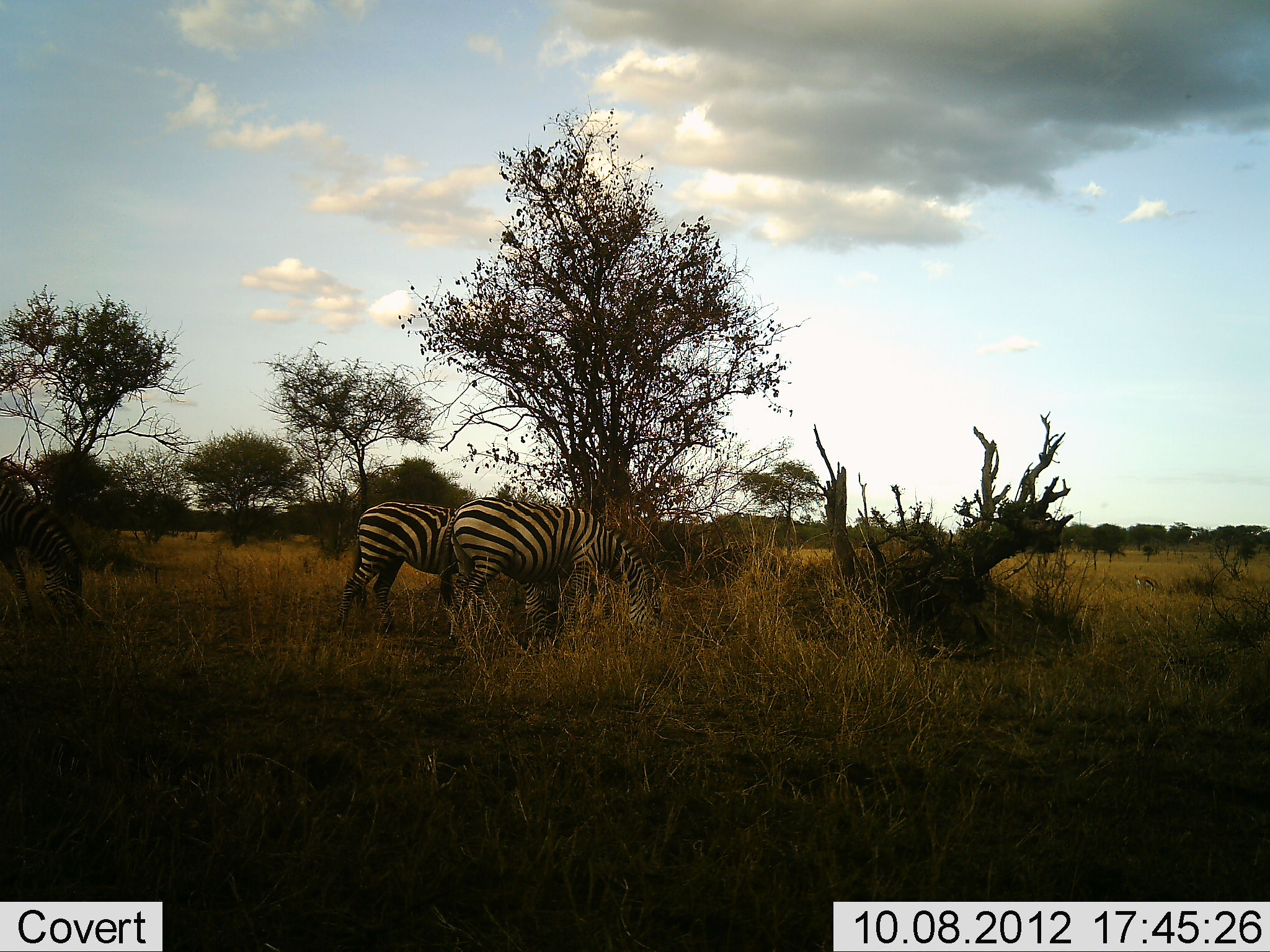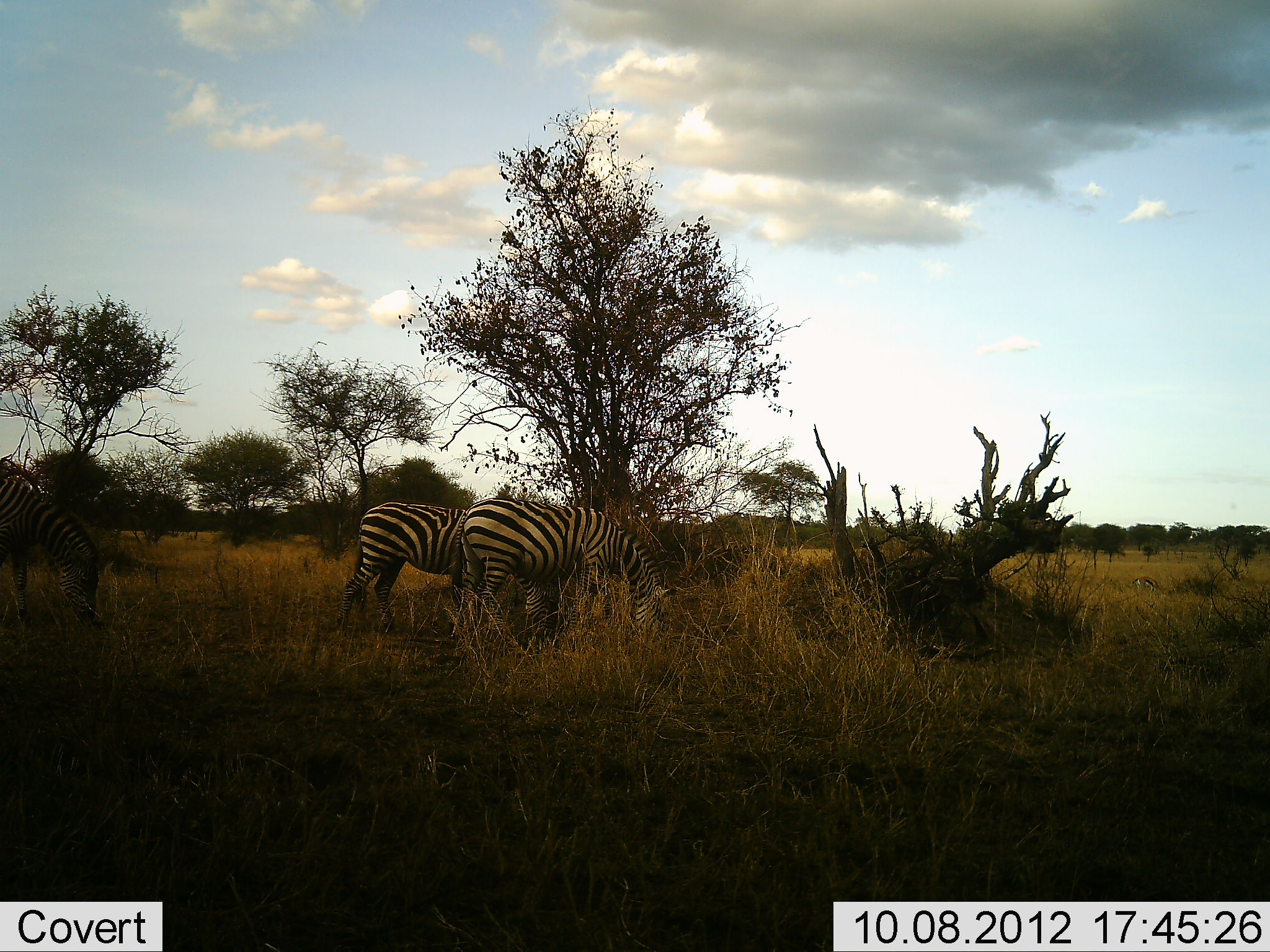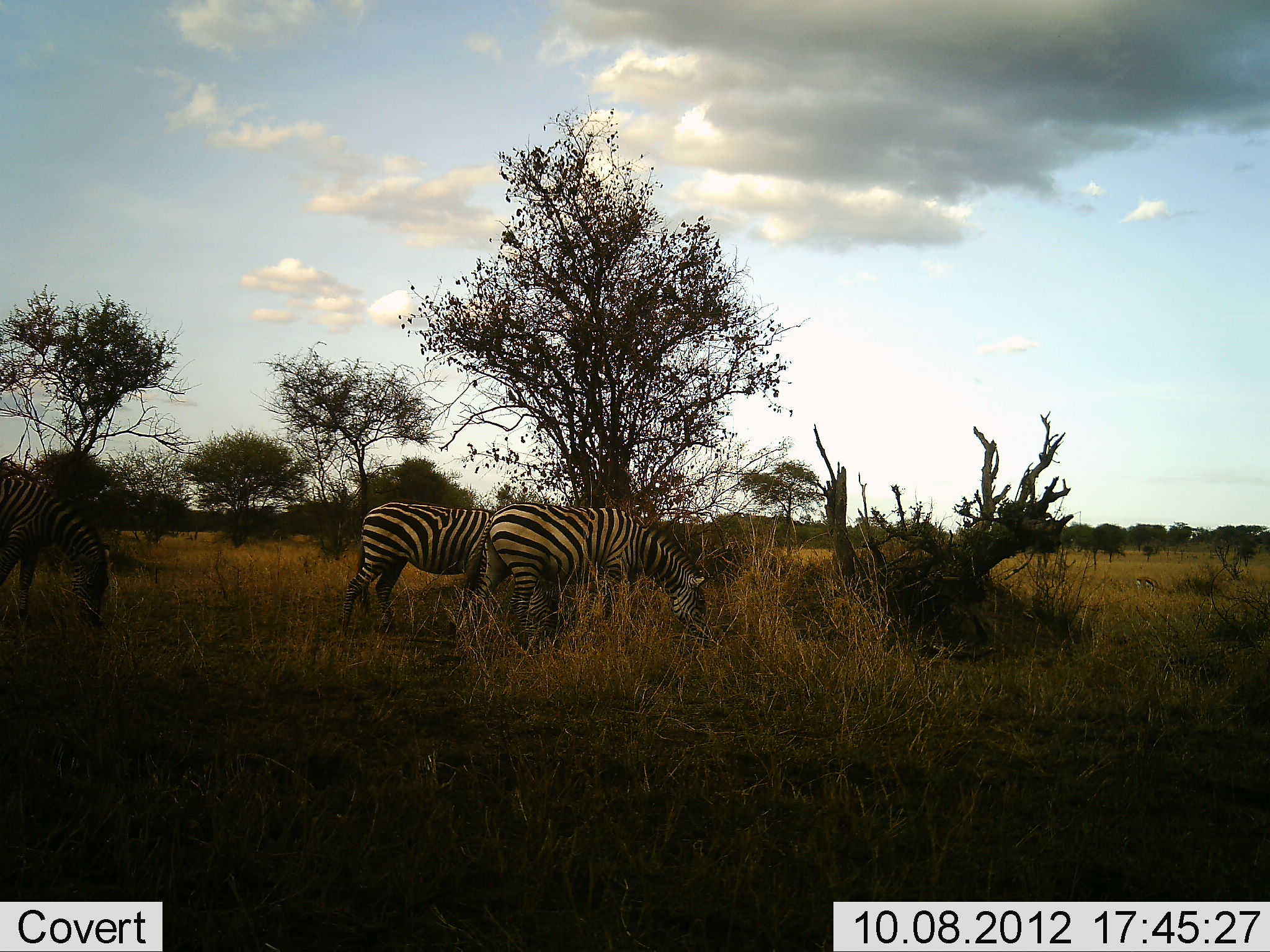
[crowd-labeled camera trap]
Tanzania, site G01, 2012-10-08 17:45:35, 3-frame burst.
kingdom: Animalia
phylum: Chordata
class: Mammalia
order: Perissodactyla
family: Equidae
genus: Equus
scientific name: Equus quagga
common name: plains zebra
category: zebra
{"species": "zebra (plains zebra) (Equus quagga)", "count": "3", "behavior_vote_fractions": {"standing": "18%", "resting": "9%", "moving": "0%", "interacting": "0%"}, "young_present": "0%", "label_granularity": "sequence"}